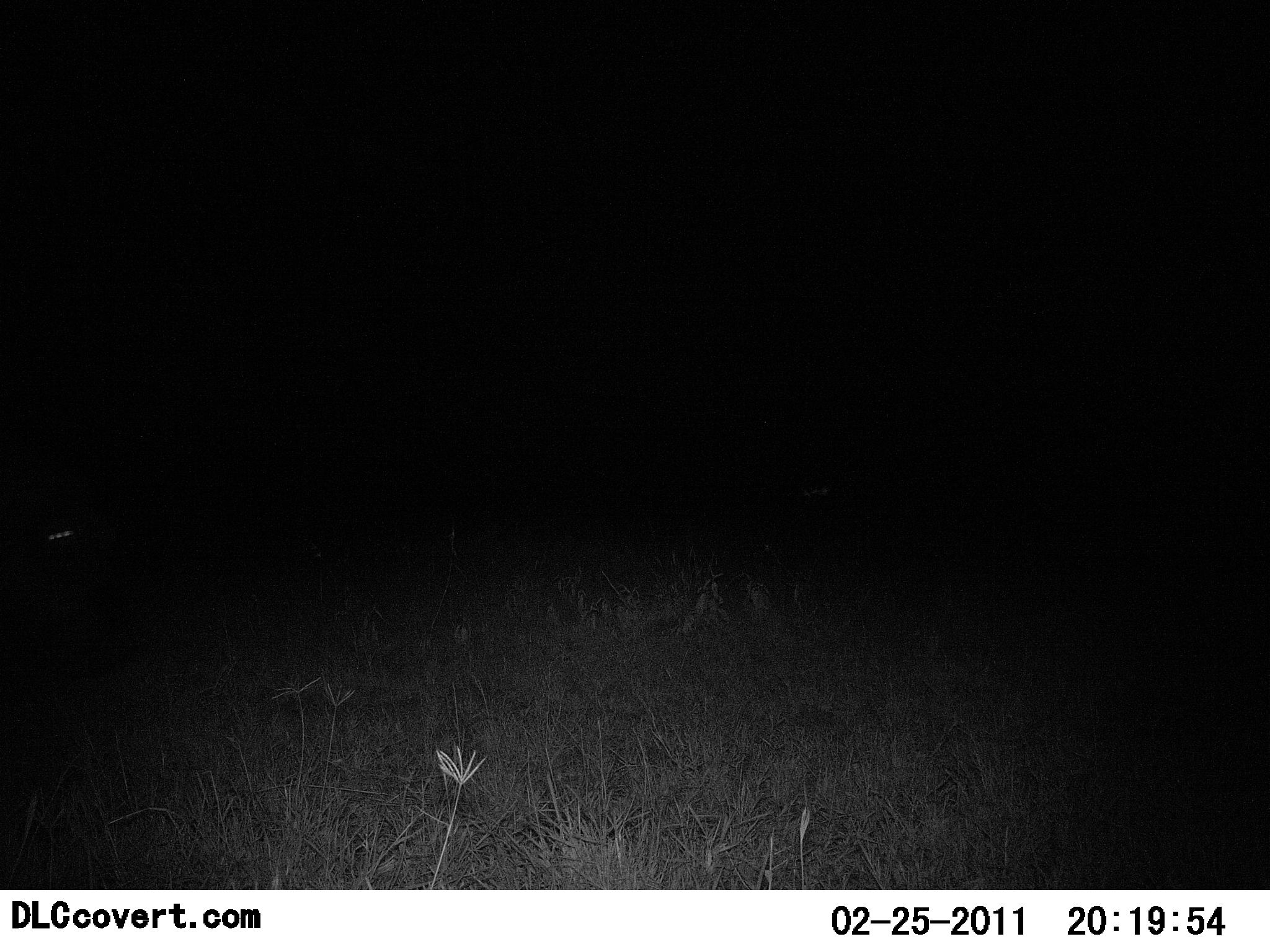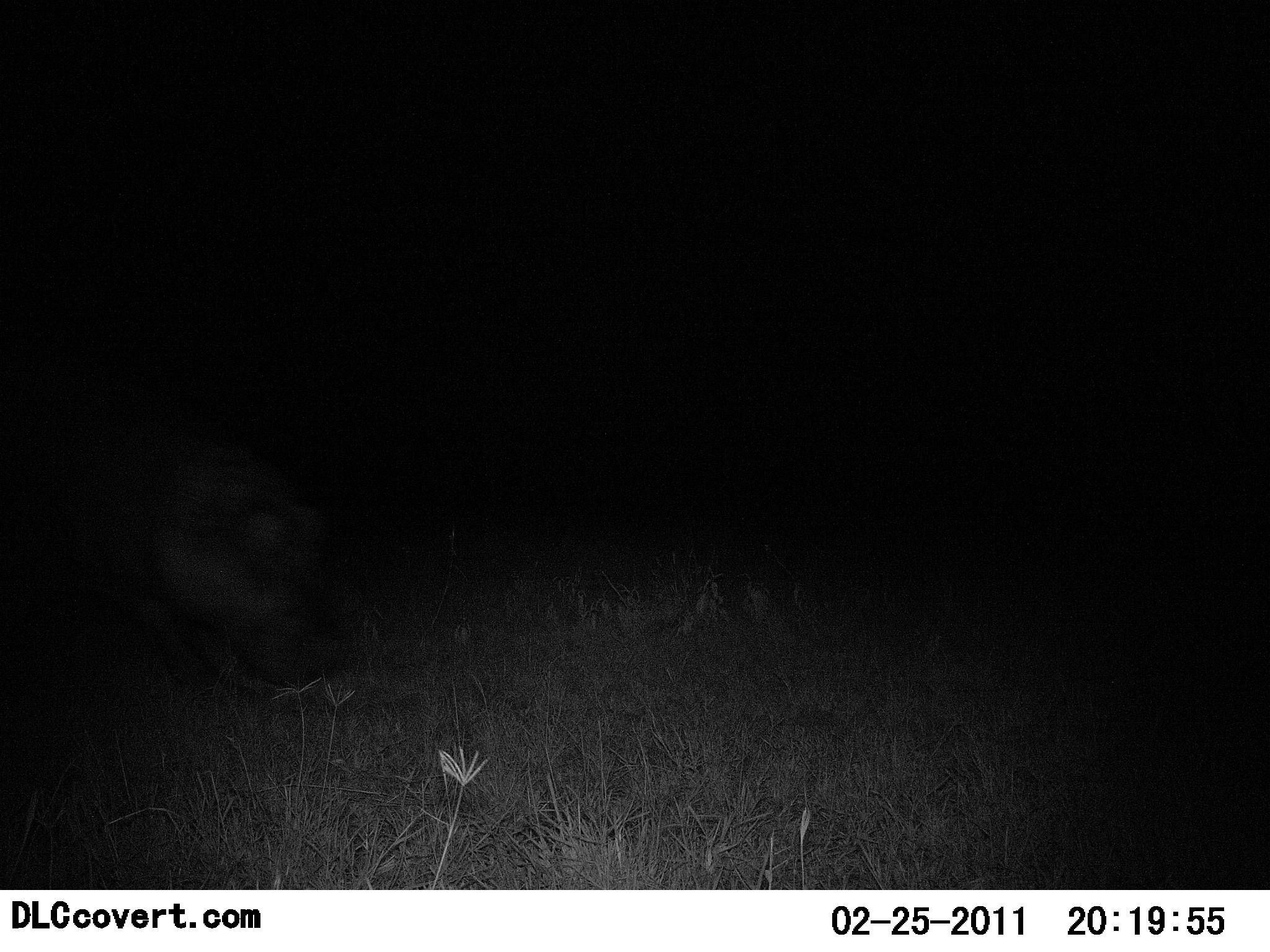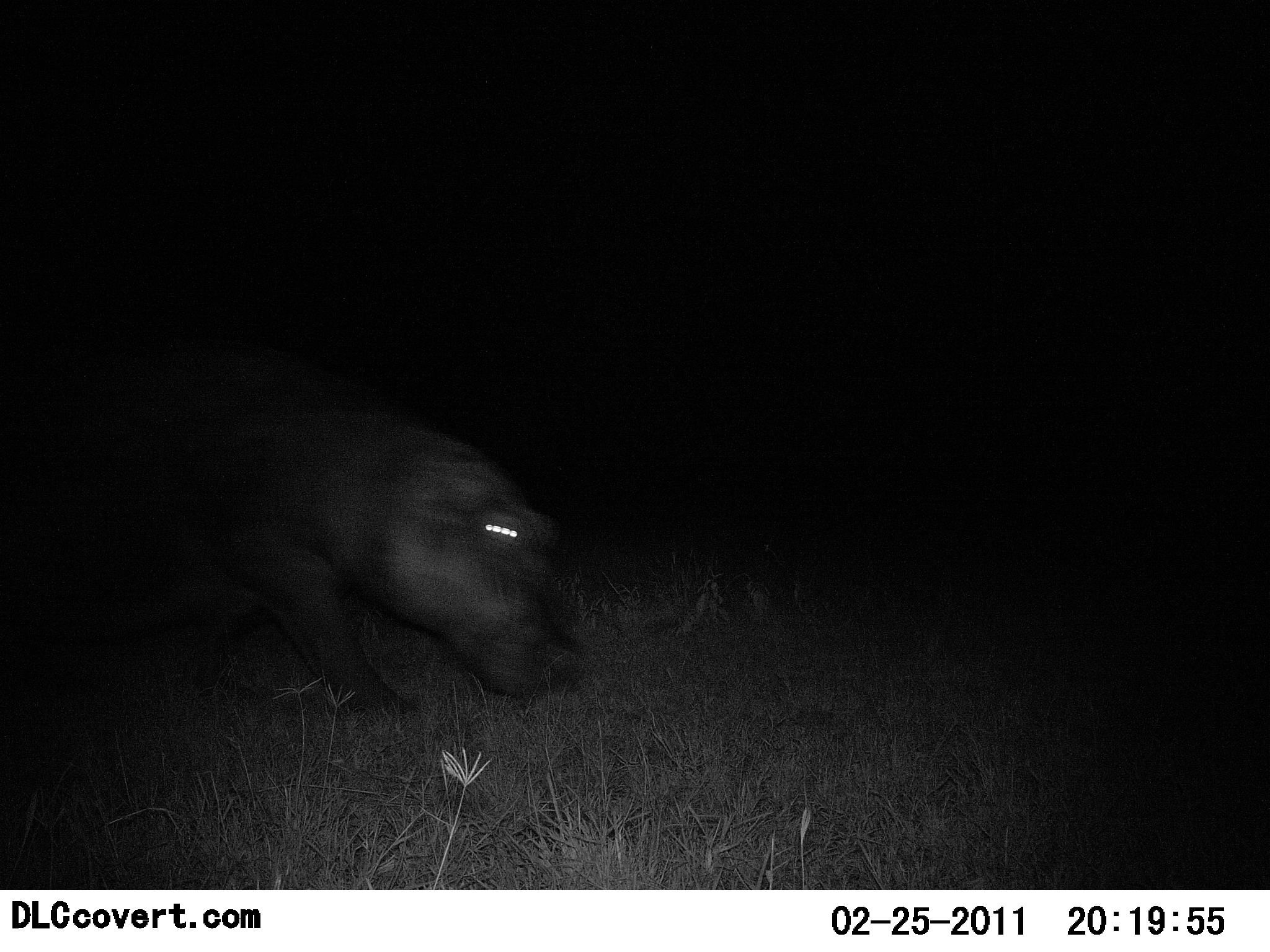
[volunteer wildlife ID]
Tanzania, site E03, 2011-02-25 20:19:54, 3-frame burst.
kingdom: Animalia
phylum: Chordata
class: Mammalia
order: Artiodactyla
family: Hippopotamidae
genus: Hippopotamus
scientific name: Hippopotamus amphibius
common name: hippopotamus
Hippopotamus (Hippopotamus amphibius), count 1. Behavior (volunteer vote fractions): standing 9%, resting 0%, moving 91%, interacting 0%. Young present (vote fraction): 0%. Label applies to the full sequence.